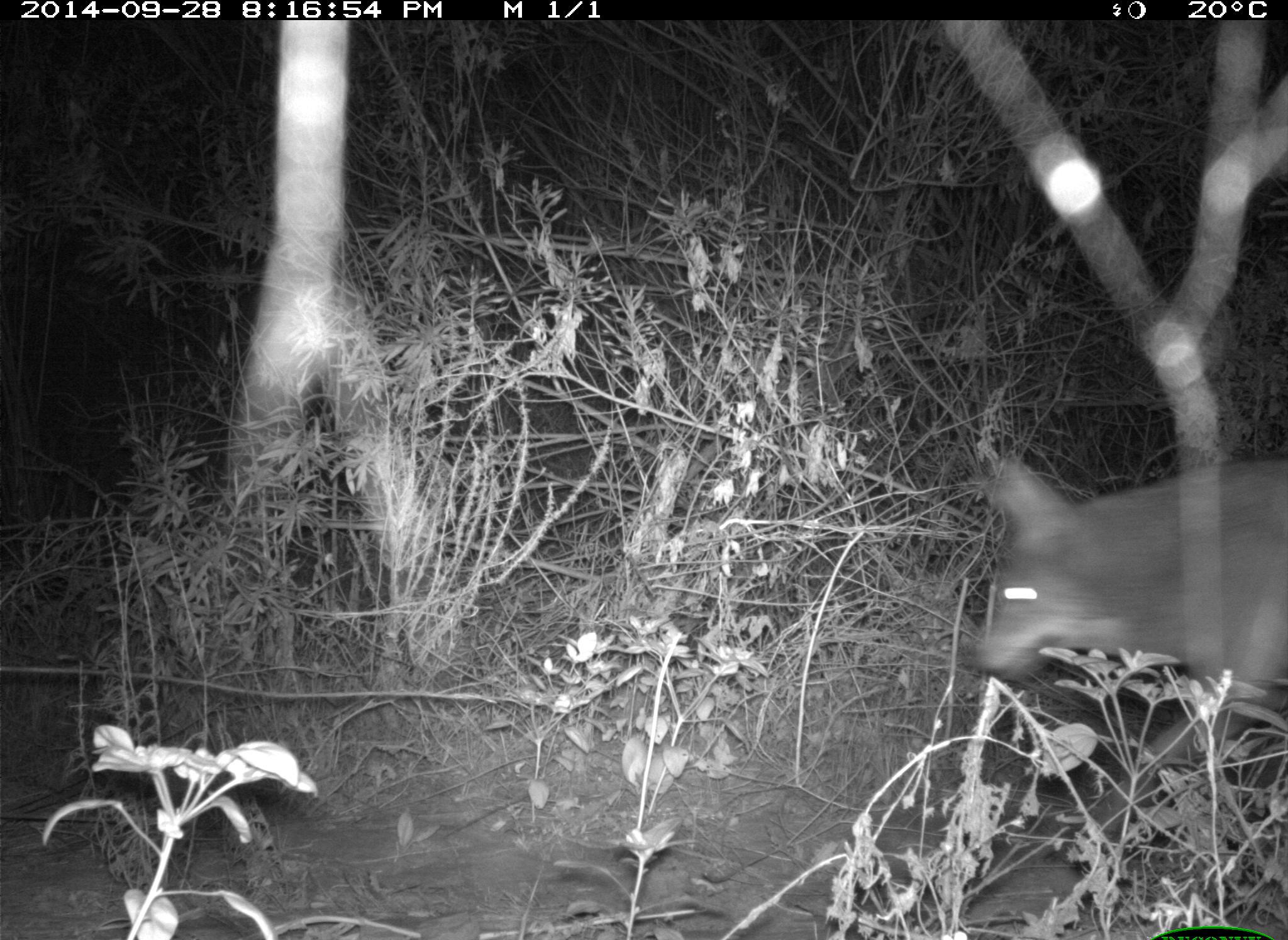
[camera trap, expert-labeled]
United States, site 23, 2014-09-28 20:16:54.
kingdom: Animalia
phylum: Chordata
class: Mammalia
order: Carnivora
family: Canidae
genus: Canis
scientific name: Canis latrans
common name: coyote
Coyote (Canis latrans).